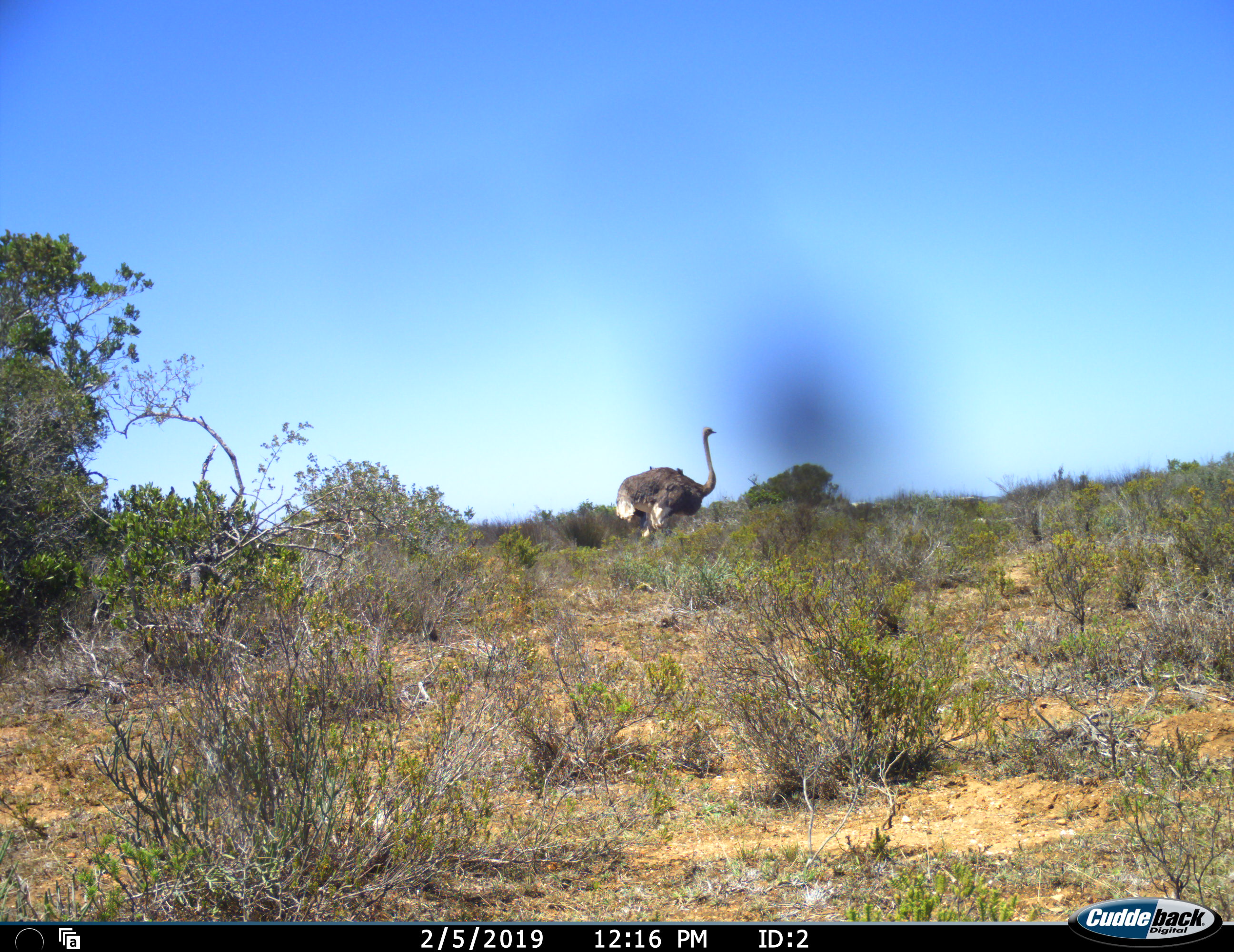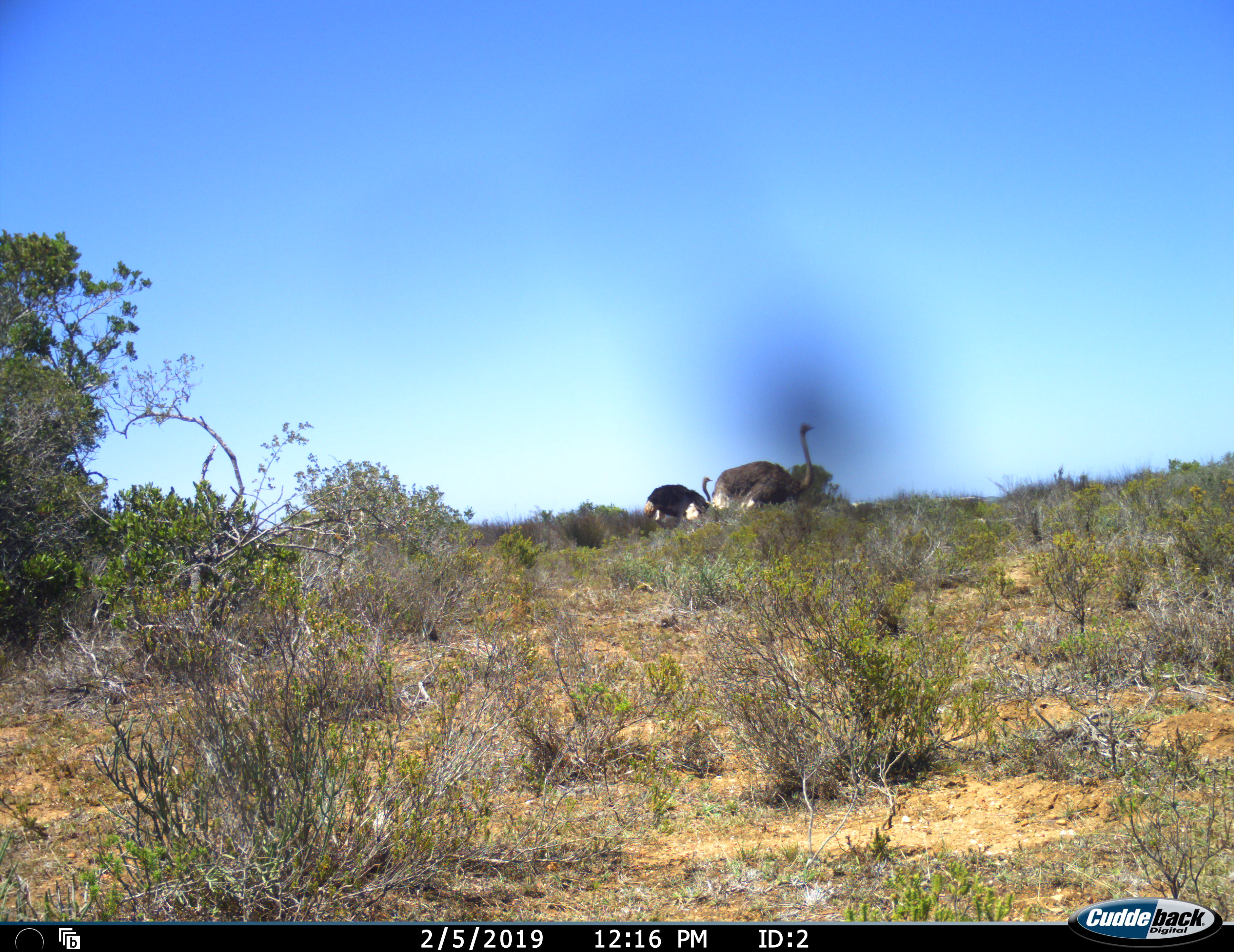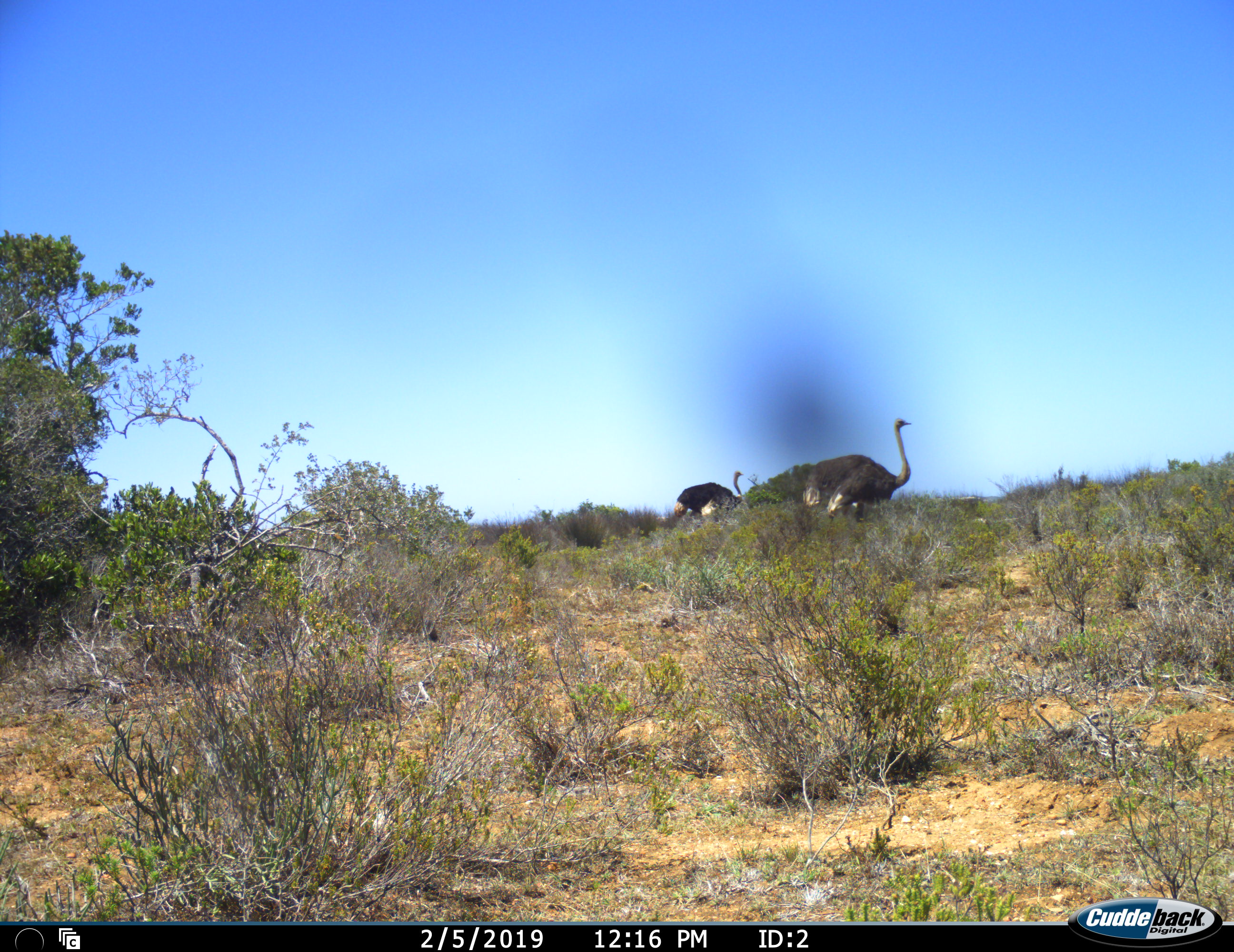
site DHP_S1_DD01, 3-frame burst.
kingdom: Animalia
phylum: Chordata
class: Aves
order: Struthioniformes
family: Struthionidae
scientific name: Struthionidae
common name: ostrich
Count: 2.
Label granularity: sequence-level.